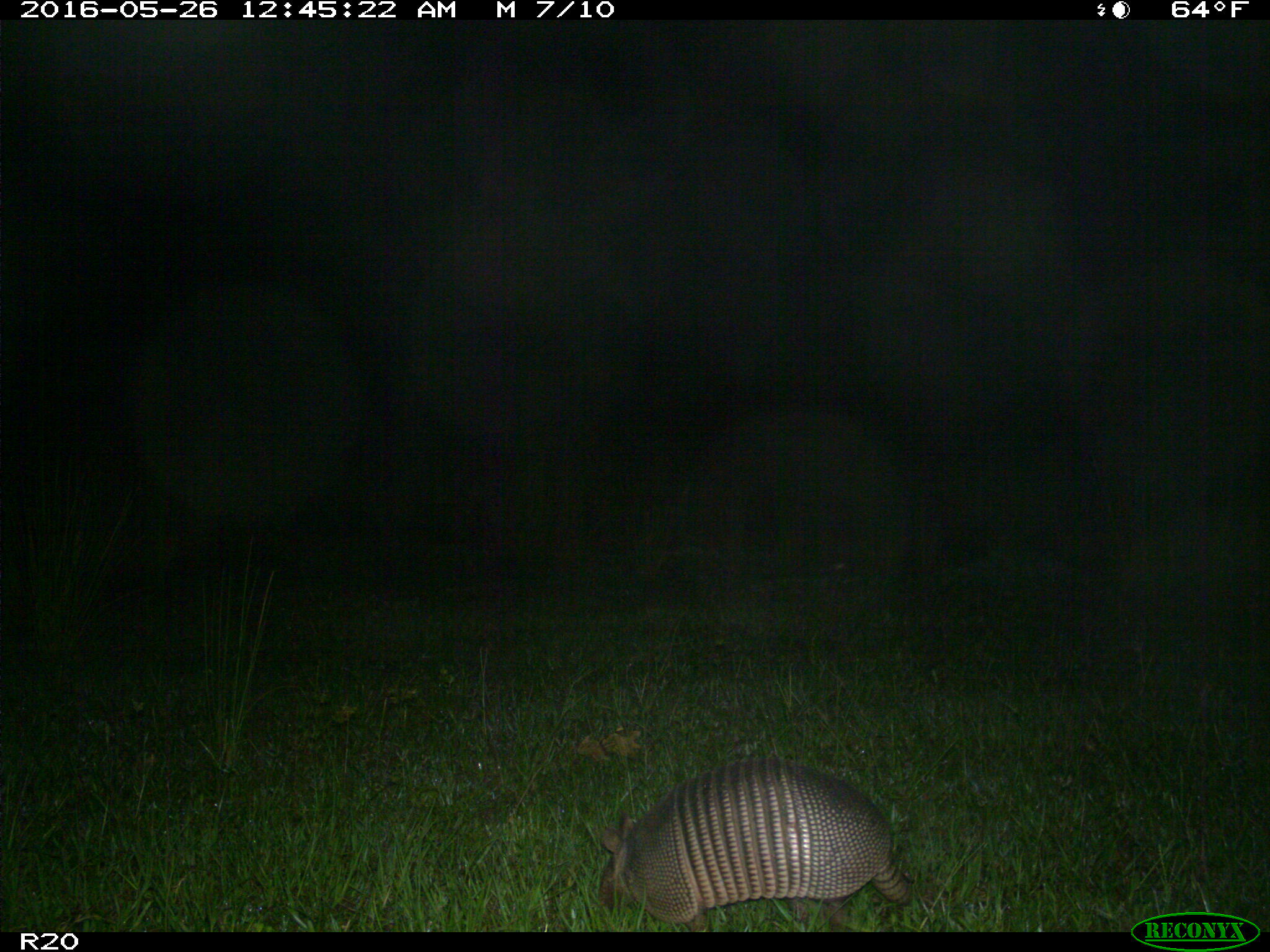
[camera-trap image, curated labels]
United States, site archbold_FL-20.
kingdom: Animalia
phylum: Chordata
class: Mammalia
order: Cingulata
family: Dasypodidae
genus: Dasypus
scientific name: Dasypus novemcinctus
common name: nine-banded armadillo